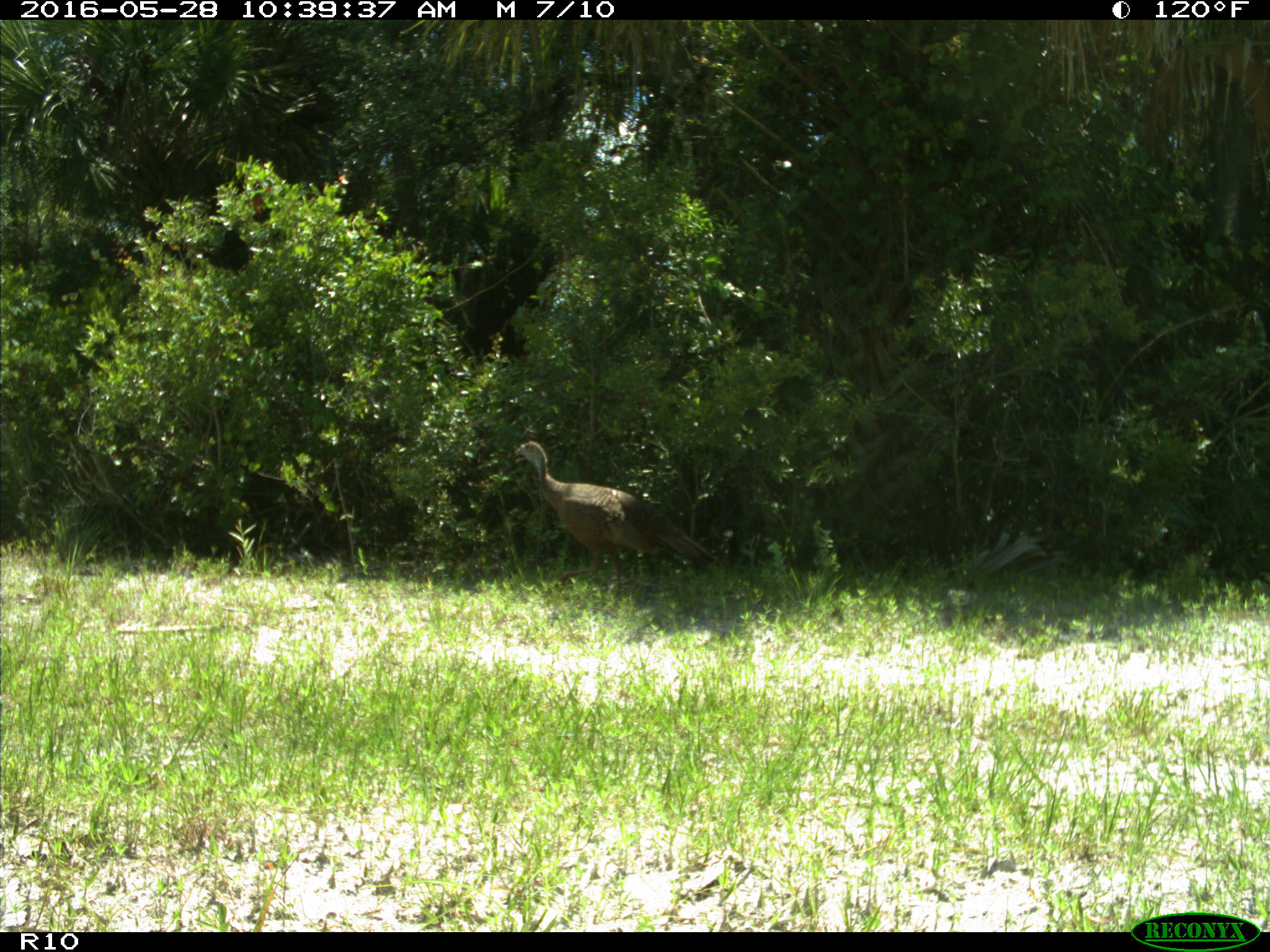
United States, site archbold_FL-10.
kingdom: Animalia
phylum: Chordata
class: Aves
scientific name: Aves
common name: birds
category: unidentified bird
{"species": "unidentified bird (birds) (Aves)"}